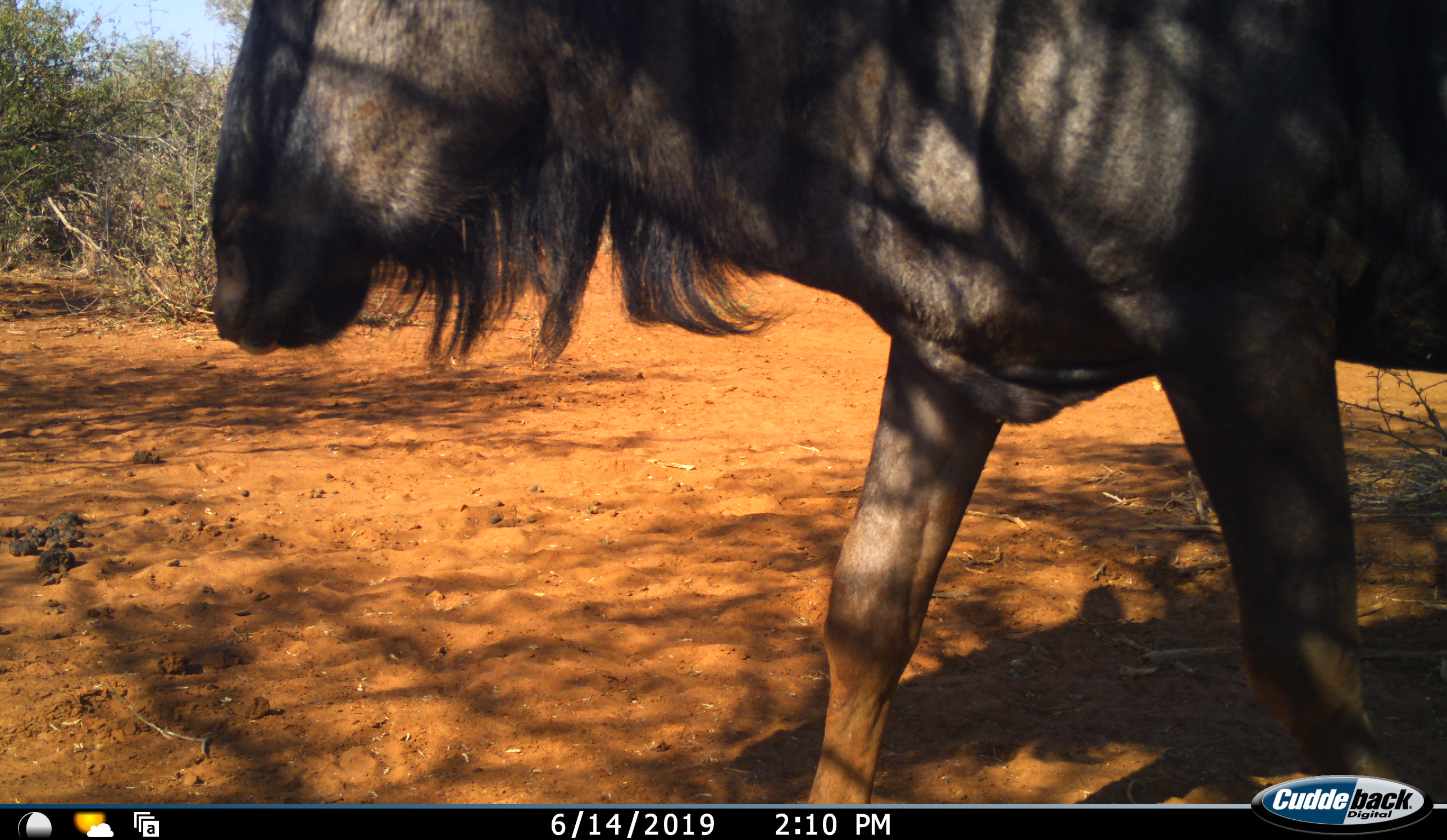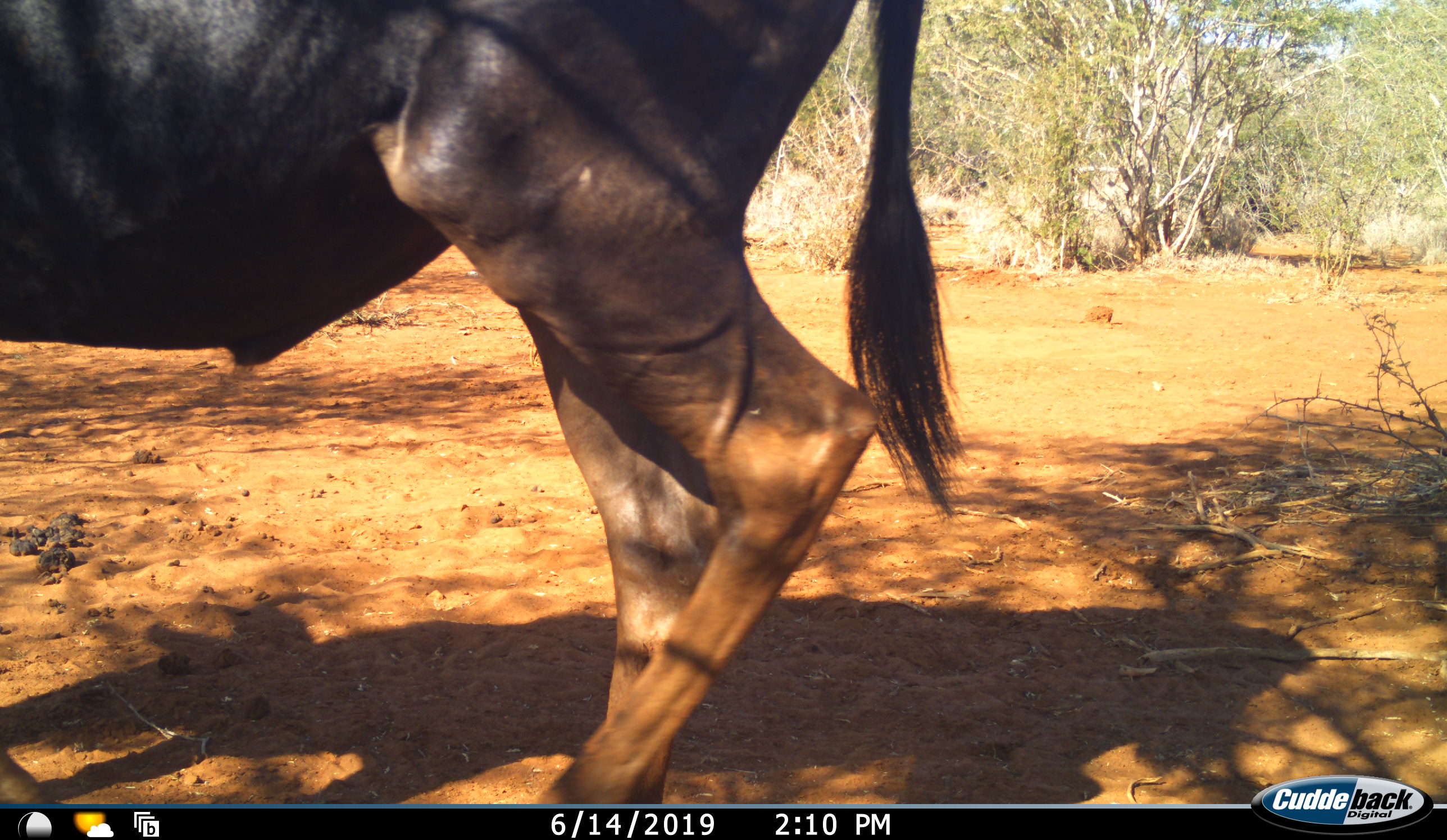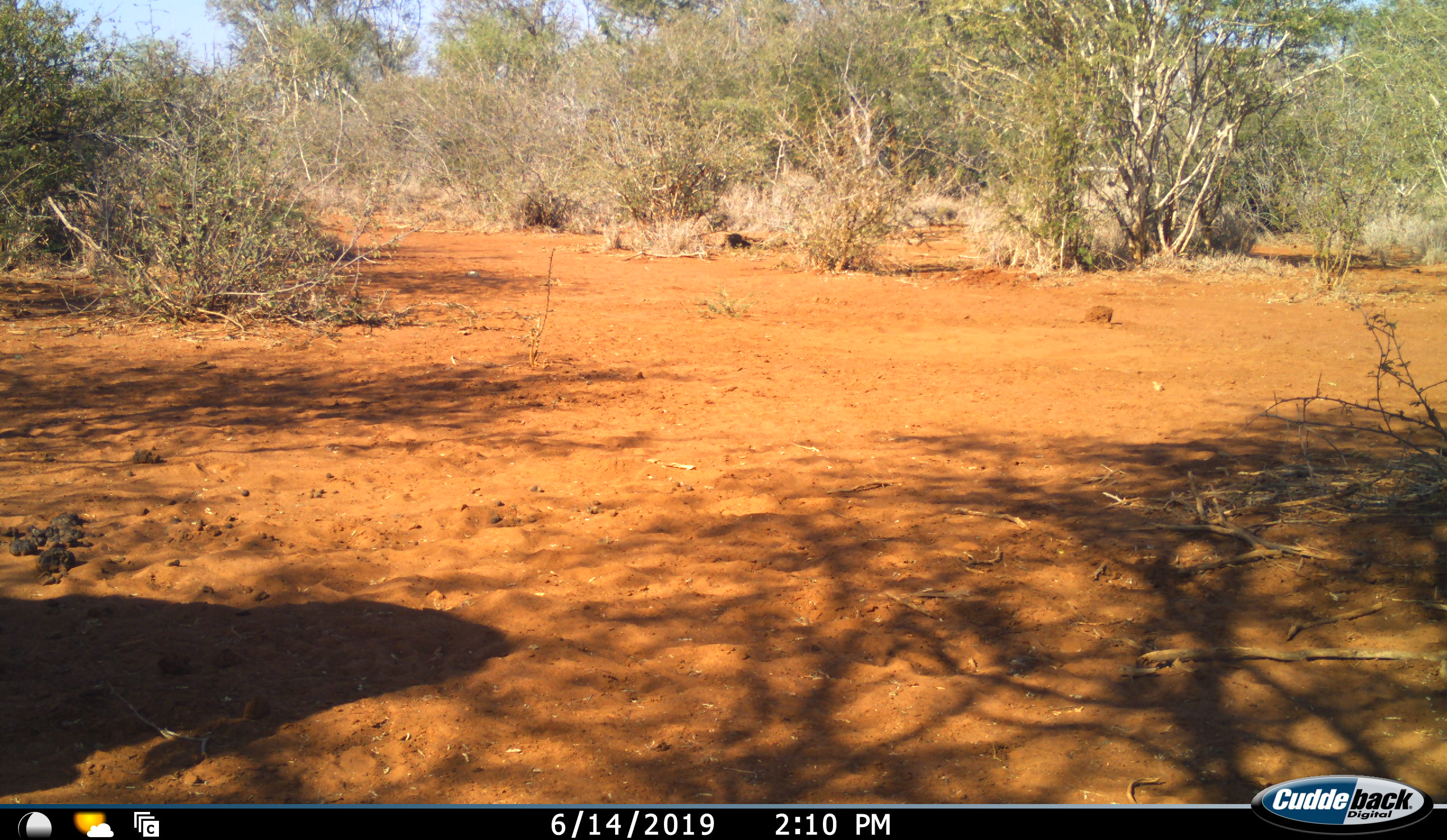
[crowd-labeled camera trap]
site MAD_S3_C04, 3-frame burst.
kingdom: Animalia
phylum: Chordata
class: Mammalia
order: Artiodactyla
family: Bovidae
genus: Connochaetes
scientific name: Connochaetes taurinus taurinus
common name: blue wildebeest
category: wildebeestblue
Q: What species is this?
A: Wildebeestblue (blue wildebeest) (Connochaetes taurinus taurinus).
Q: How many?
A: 1.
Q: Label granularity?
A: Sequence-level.